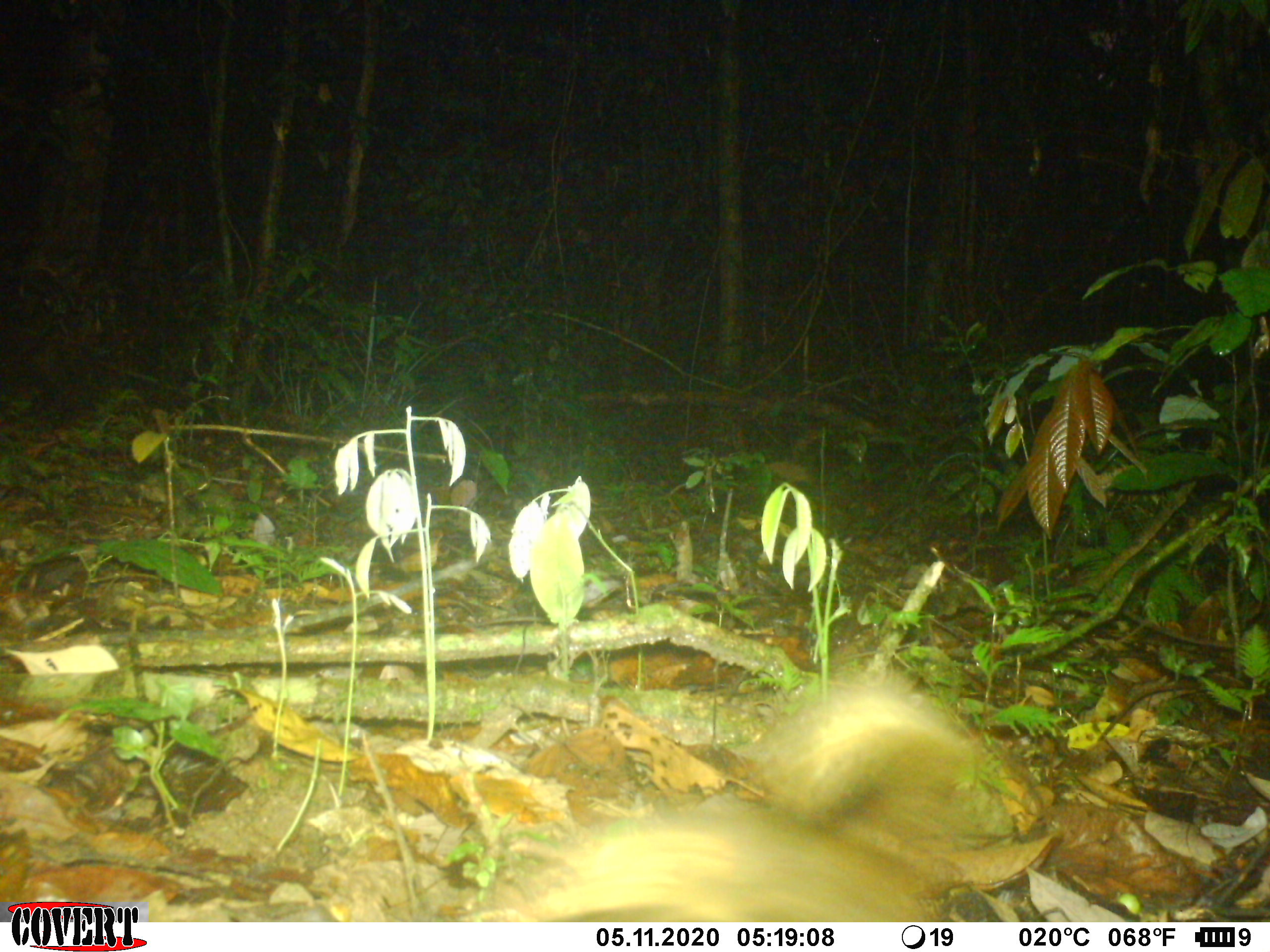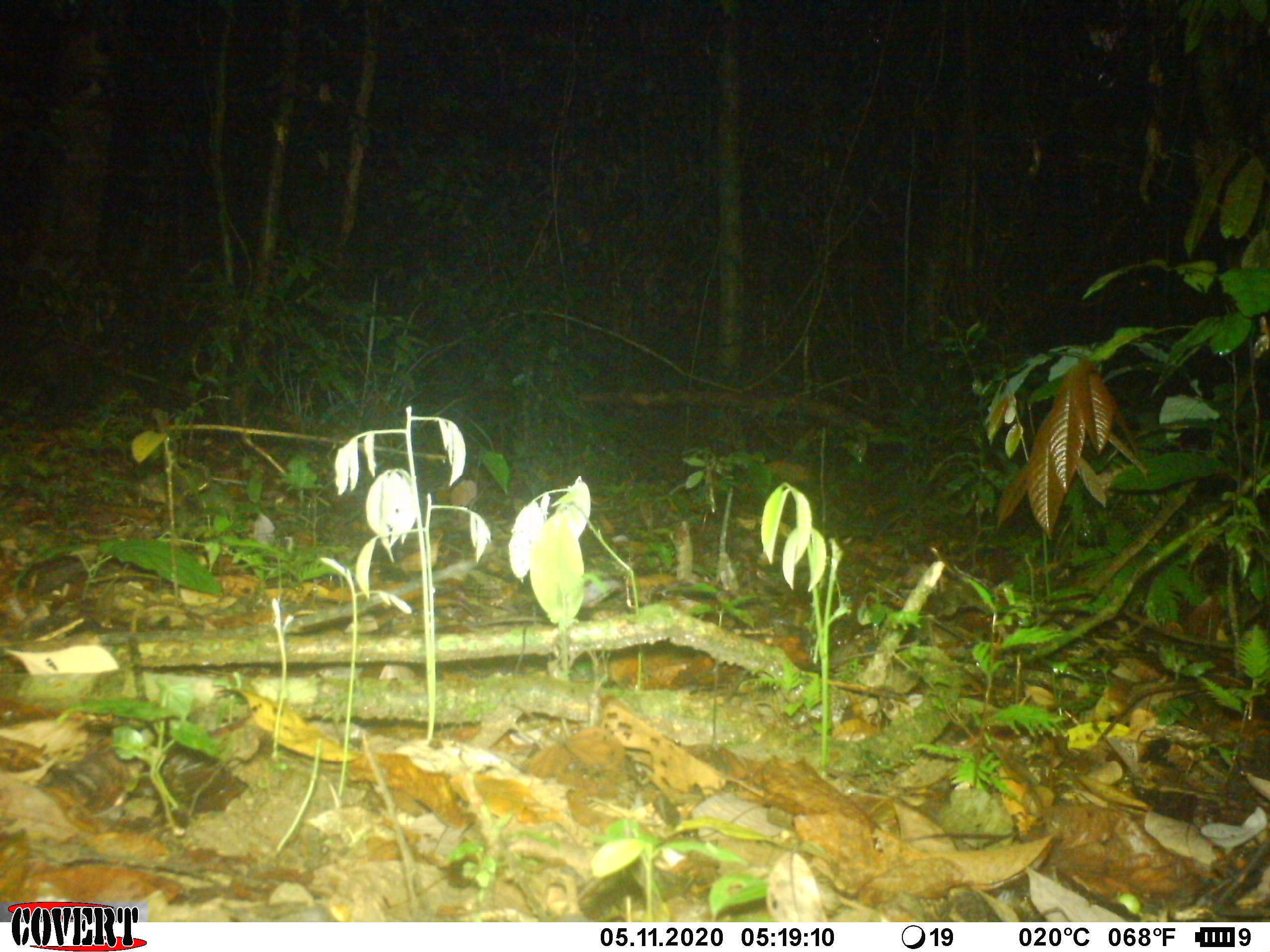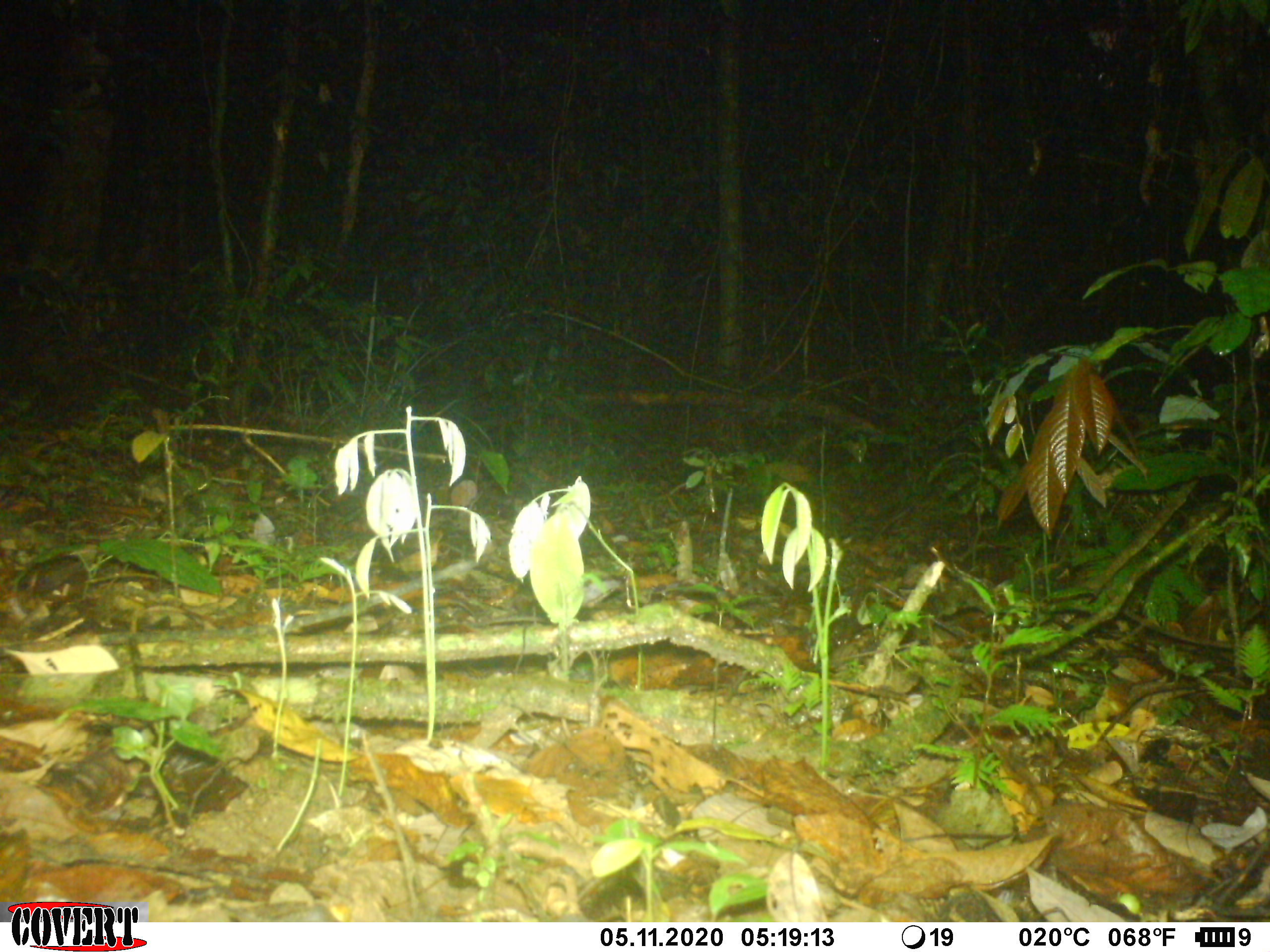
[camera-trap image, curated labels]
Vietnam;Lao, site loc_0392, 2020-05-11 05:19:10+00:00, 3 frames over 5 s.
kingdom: Animalia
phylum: Chordata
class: Mammalia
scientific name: Mammalia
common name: mammal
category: unidentified small mammal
Unidentified small mammal (mammal) (Mammalia). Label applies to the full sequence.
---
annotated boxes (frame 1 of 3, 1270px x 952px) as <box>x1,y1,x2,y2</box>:
unidentified small mammal: <box>458,674,1020,920</box>